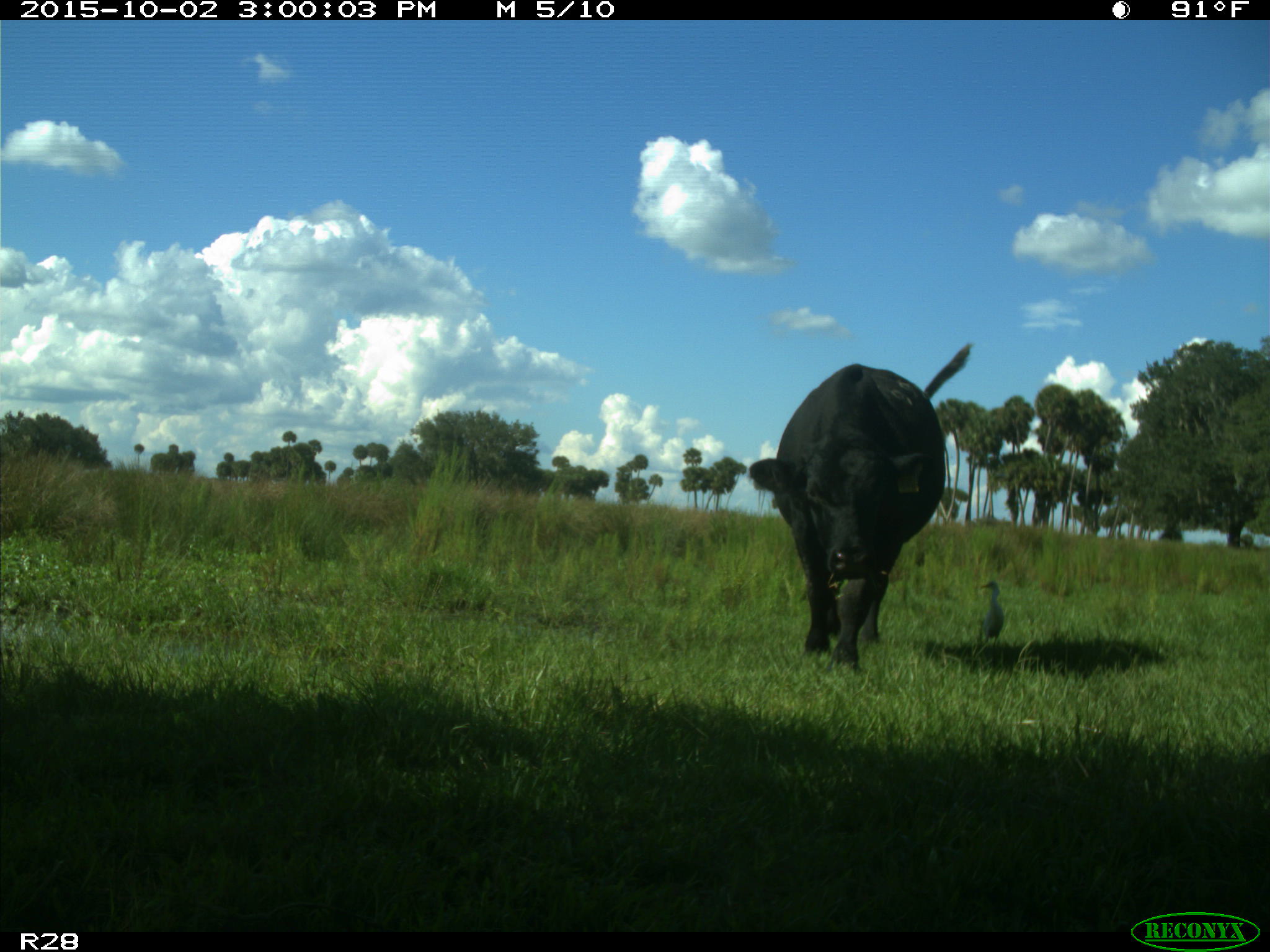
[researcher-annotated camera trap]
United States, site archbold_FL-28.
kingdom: Animalia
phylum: Chordata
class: Mammalia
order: Artiodactyla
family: Bovidae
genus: Bos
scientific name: Bos taurus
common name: domestic cow